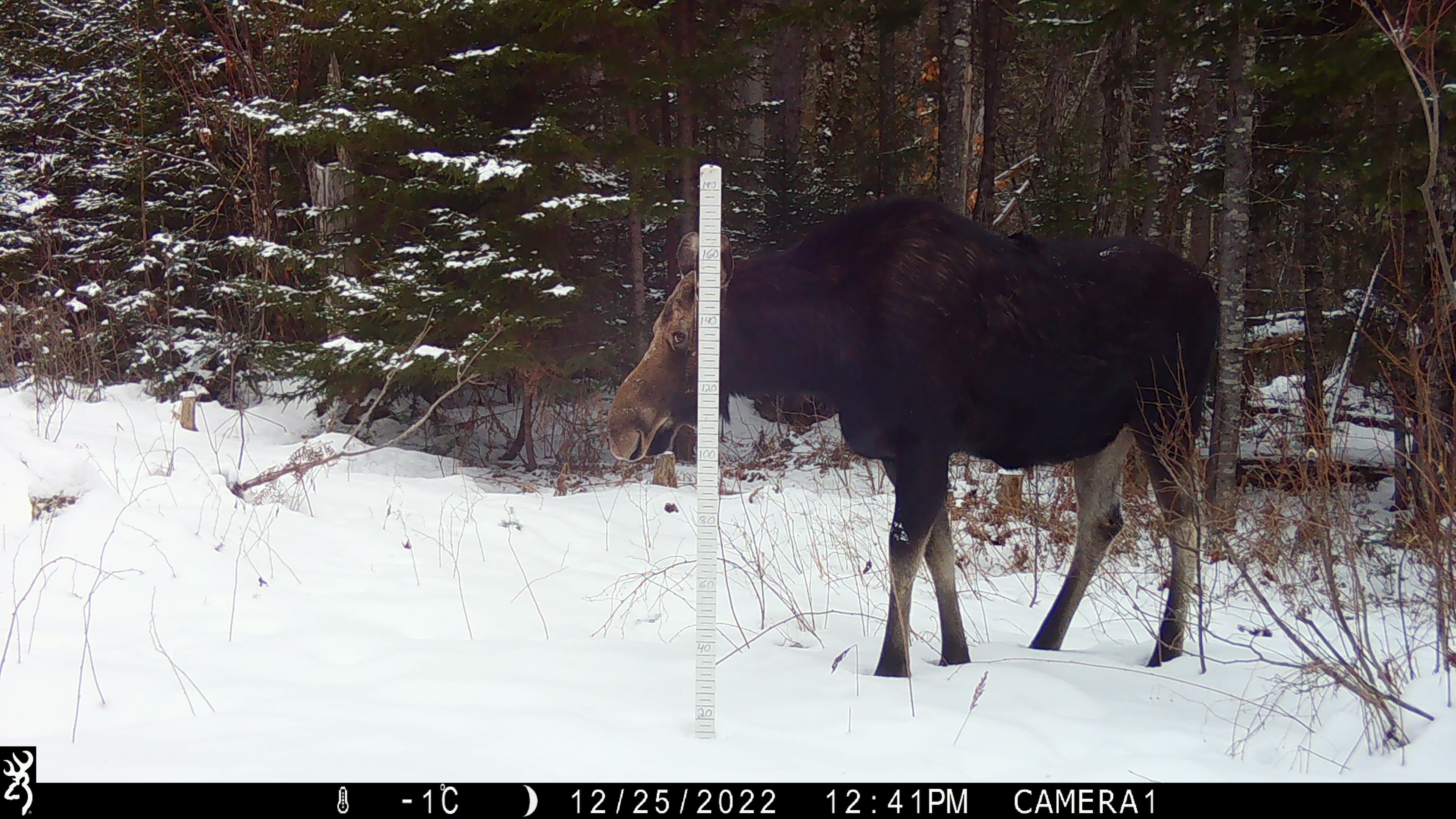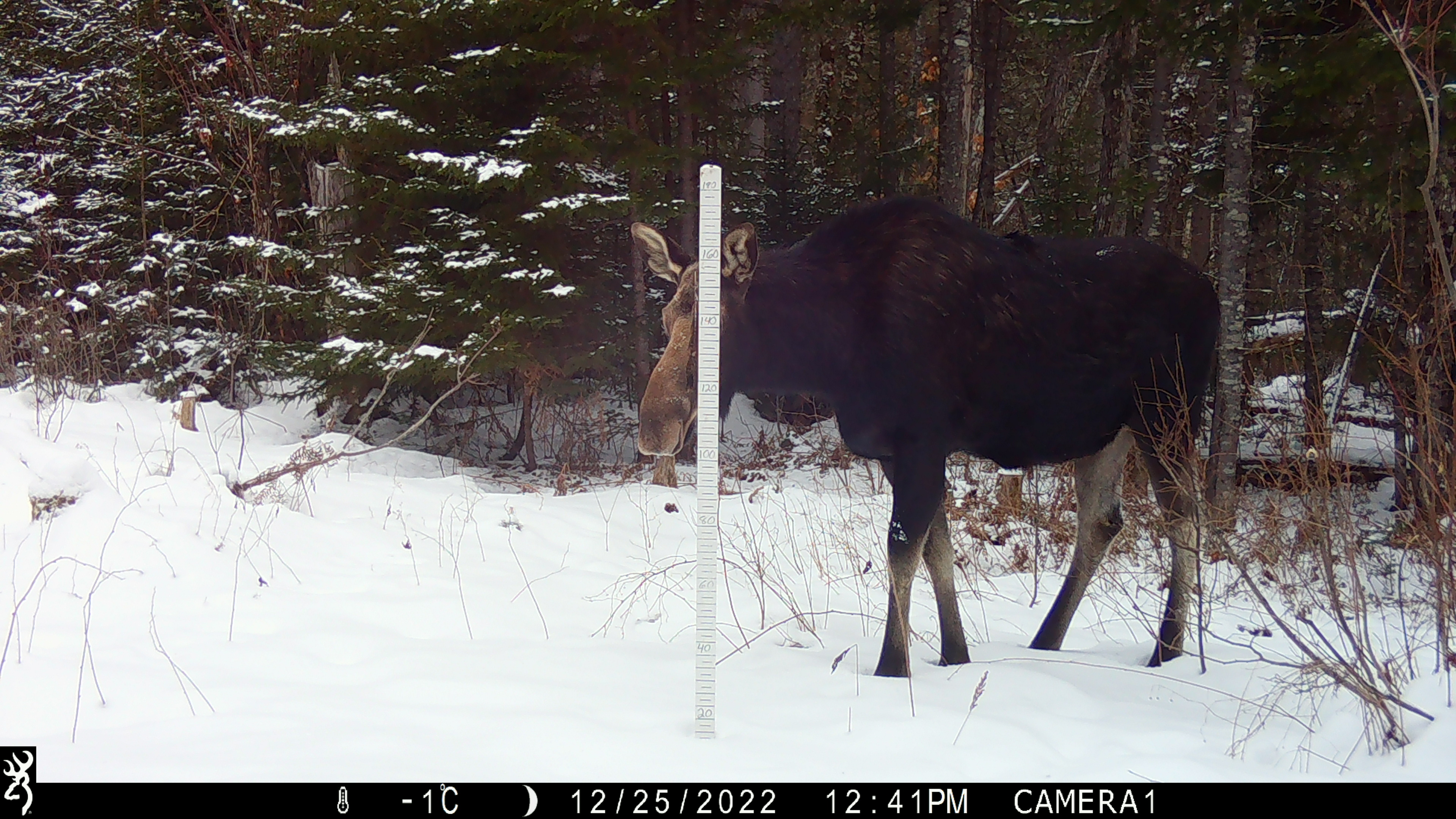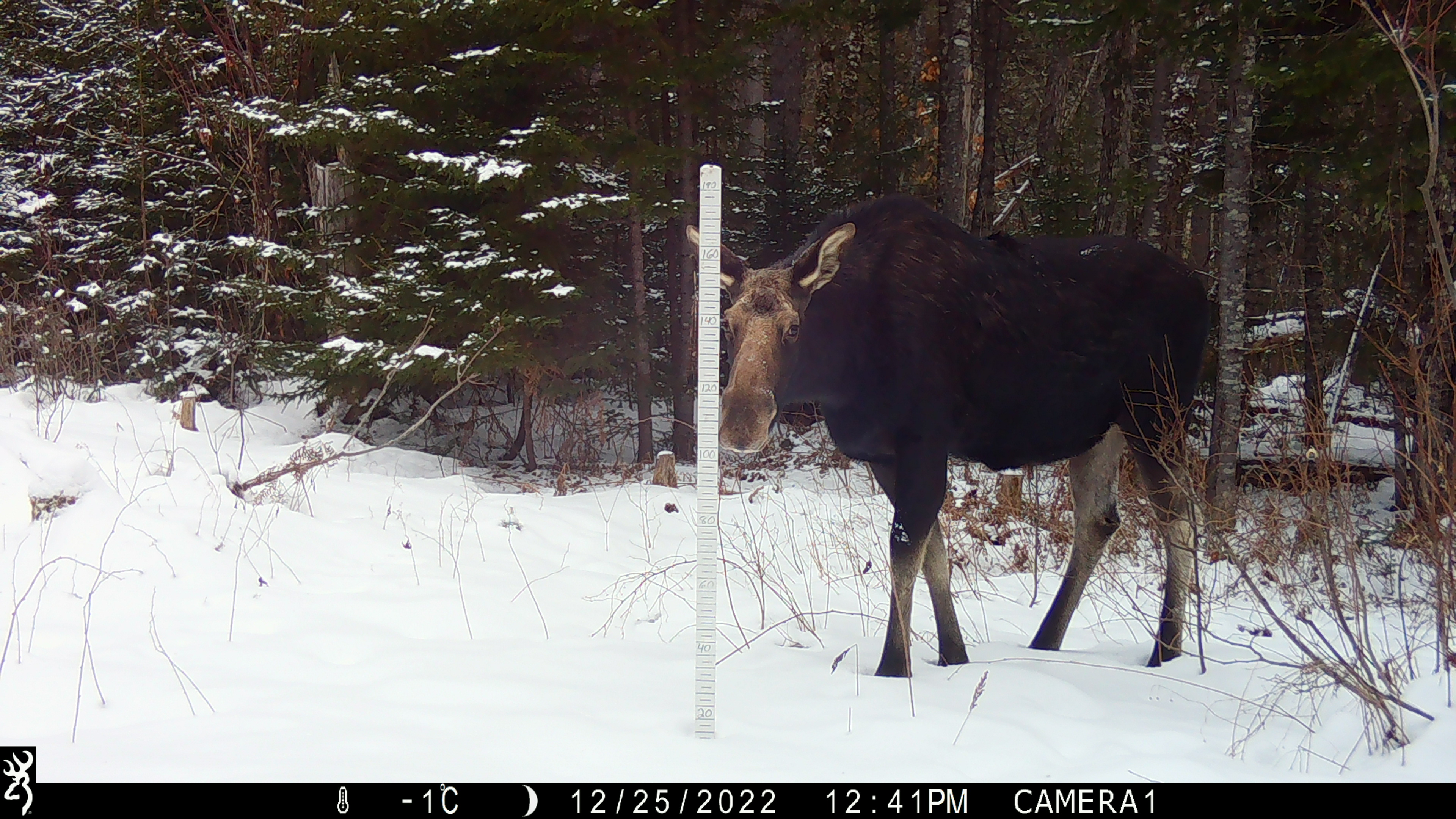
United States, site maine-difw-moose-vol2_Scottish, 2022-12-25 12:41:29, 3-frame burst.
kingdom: Animalia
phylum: Chordata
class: Mammalia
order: Artiodactyla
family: Cervidae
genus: Alces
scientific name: Alces alces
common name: moose